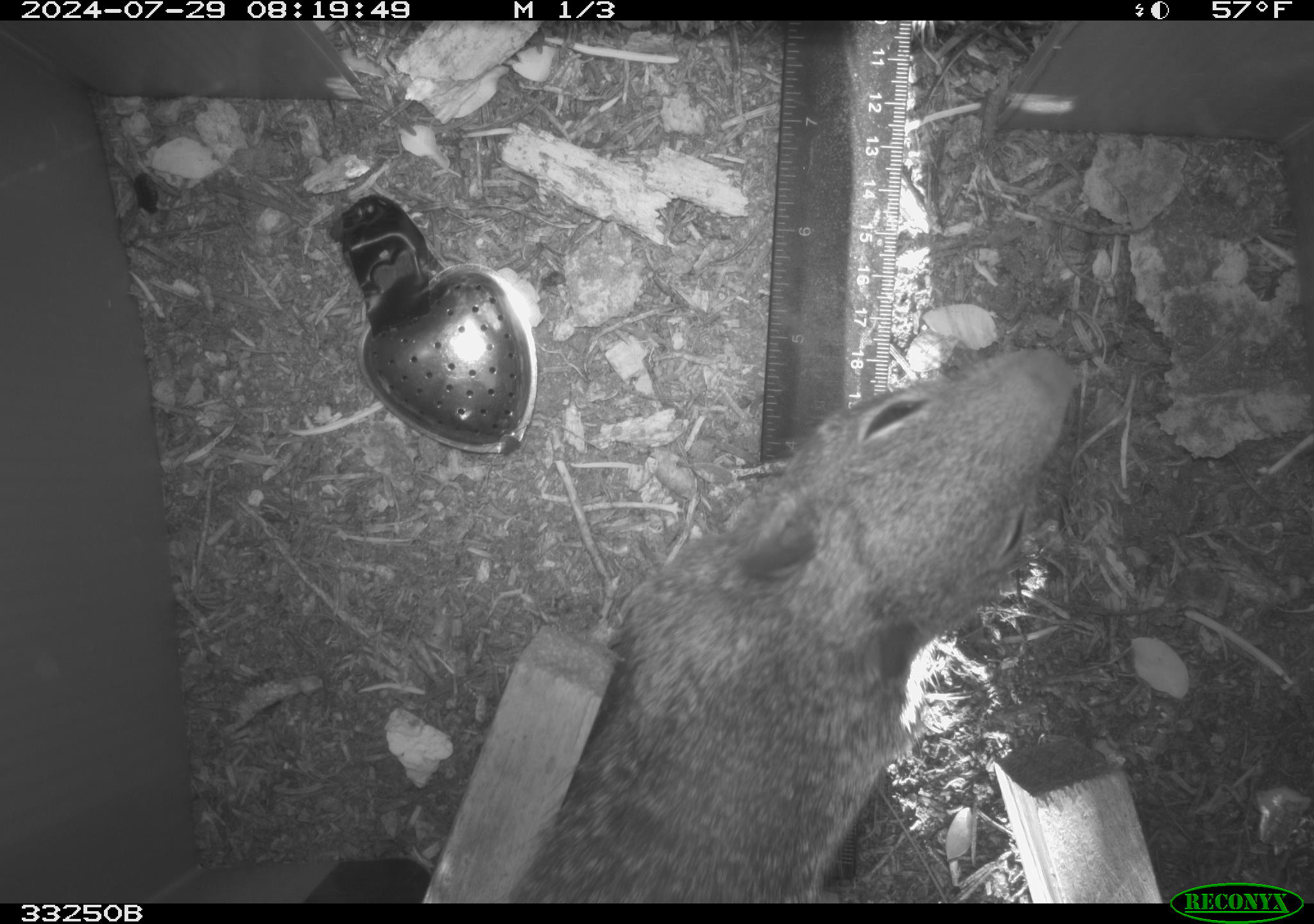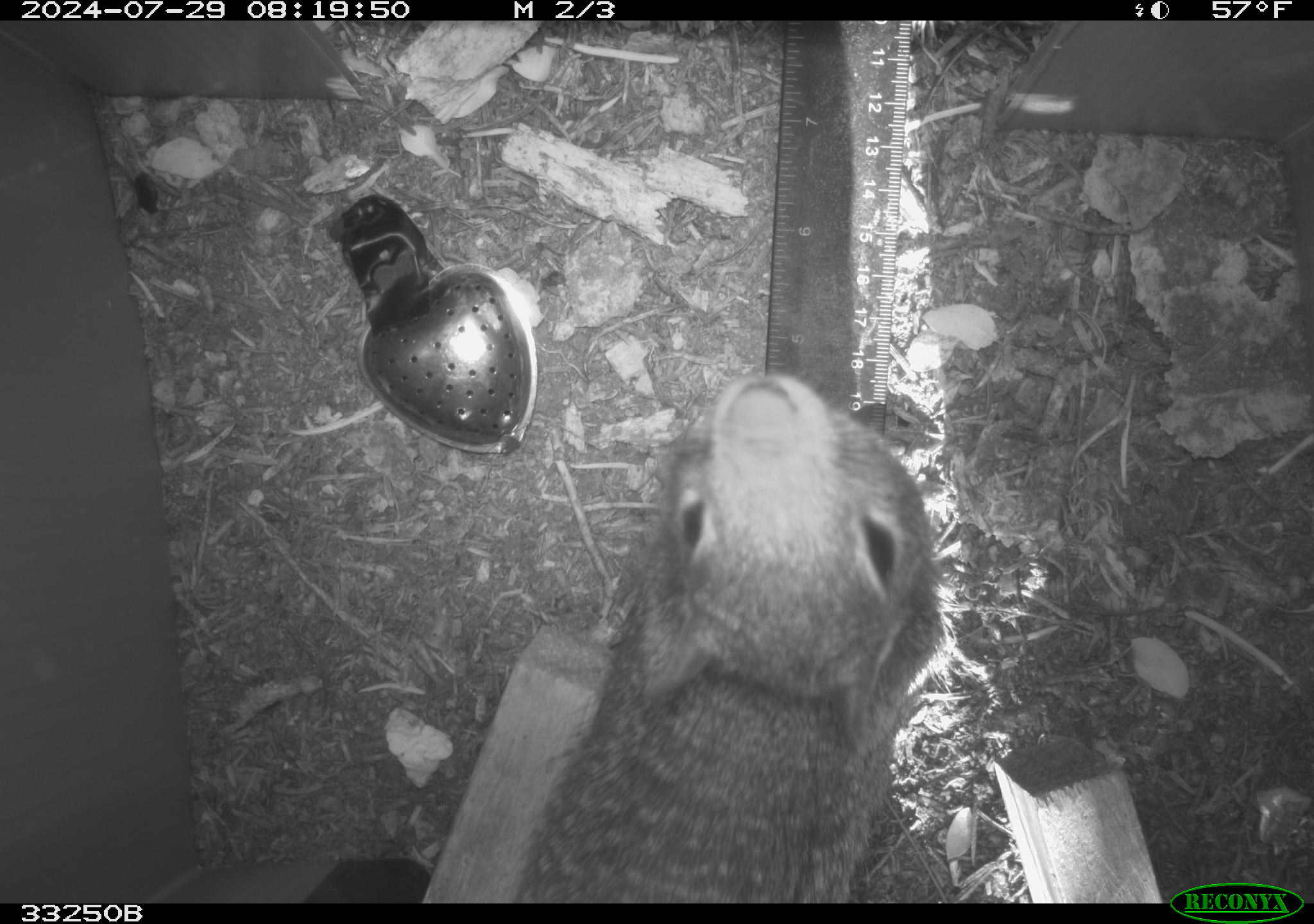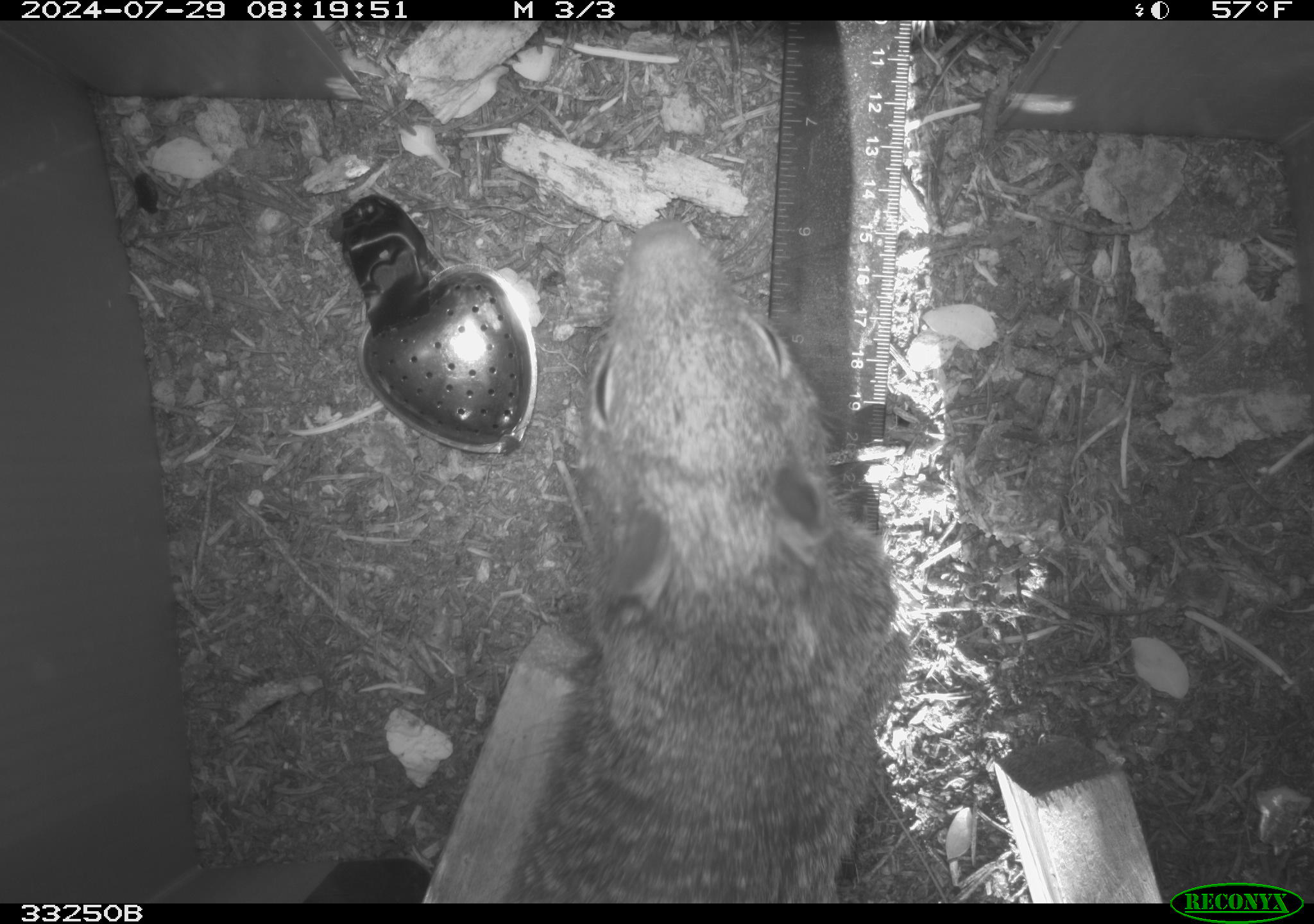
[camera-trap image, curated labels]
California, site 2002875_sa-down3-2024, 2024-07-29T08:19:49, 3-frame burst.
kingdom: Animalia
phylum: Chordata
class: Mammalia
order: Rodentia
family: Sciuridae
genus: Otospermophilus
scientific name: Otospermophilus beecheyi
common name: california ground squirrel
California ground squirrel (Otospermophilus beecheyi).